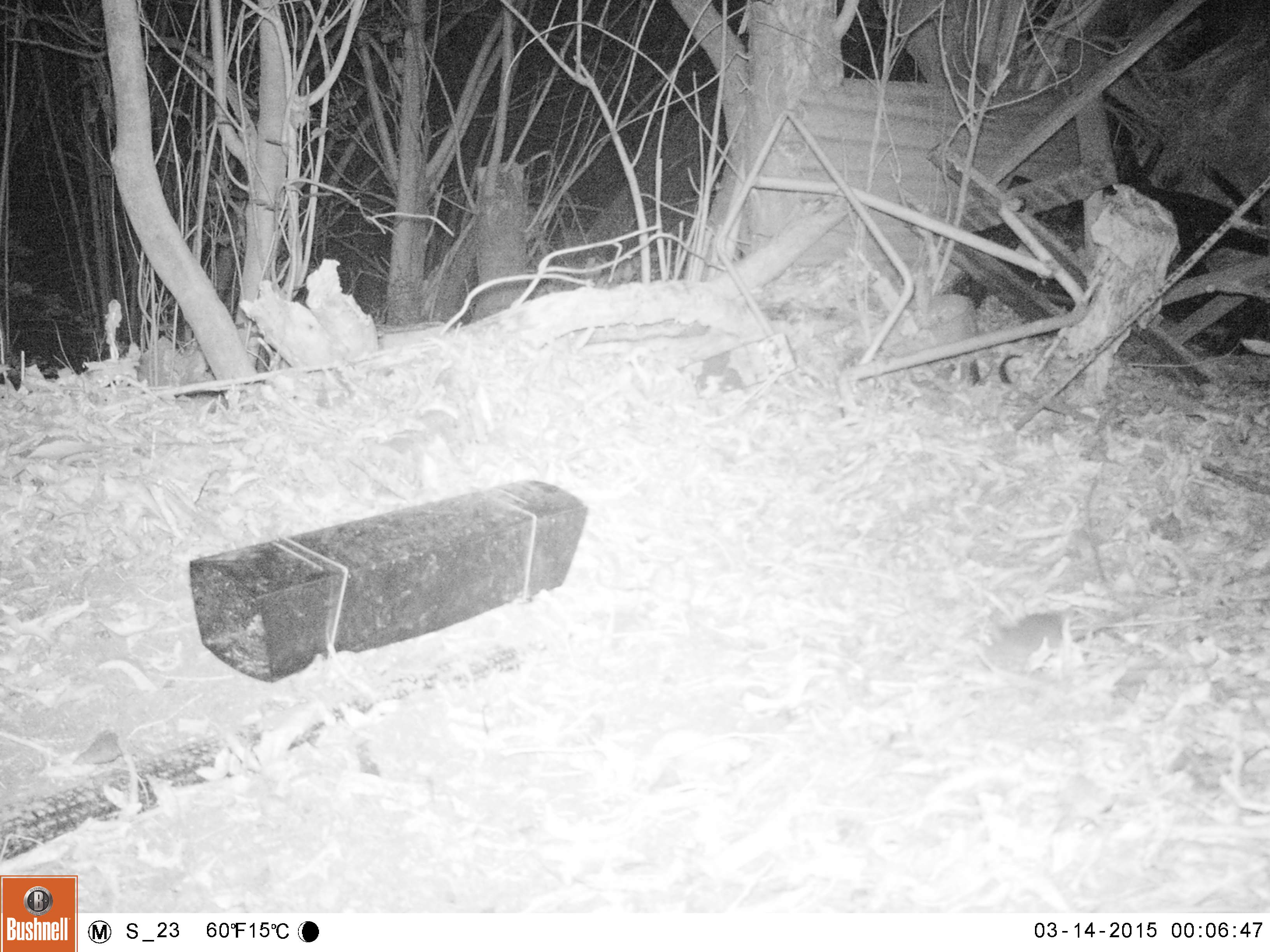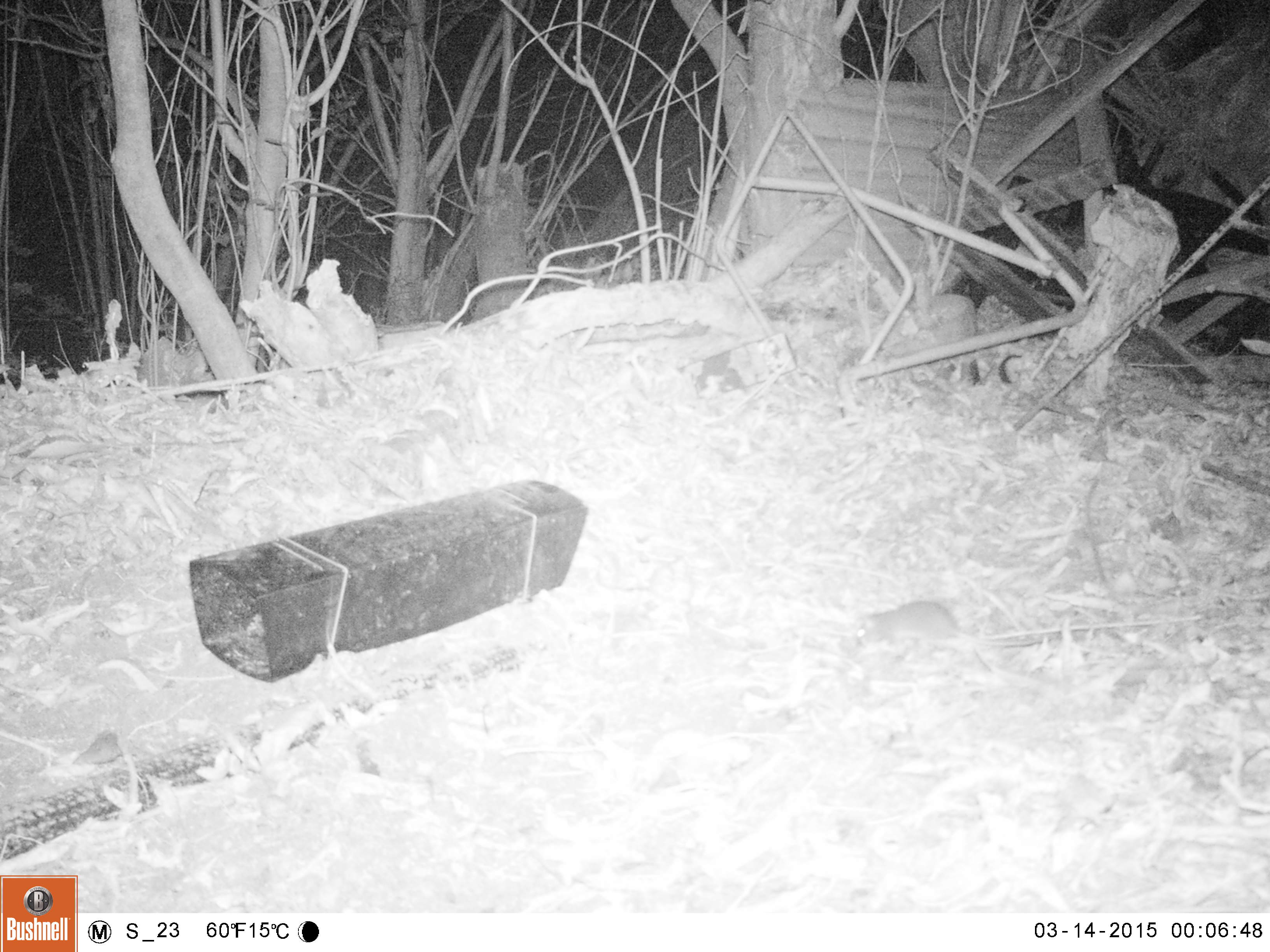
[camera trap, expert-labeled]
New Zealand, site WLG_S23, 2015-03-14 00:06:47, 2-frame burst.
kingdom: Animalia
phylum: Chordata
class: Mammalia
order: Rodentia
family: Muridae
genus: Rattus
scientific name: Rattus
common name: rat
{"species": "rat (Rattus)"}